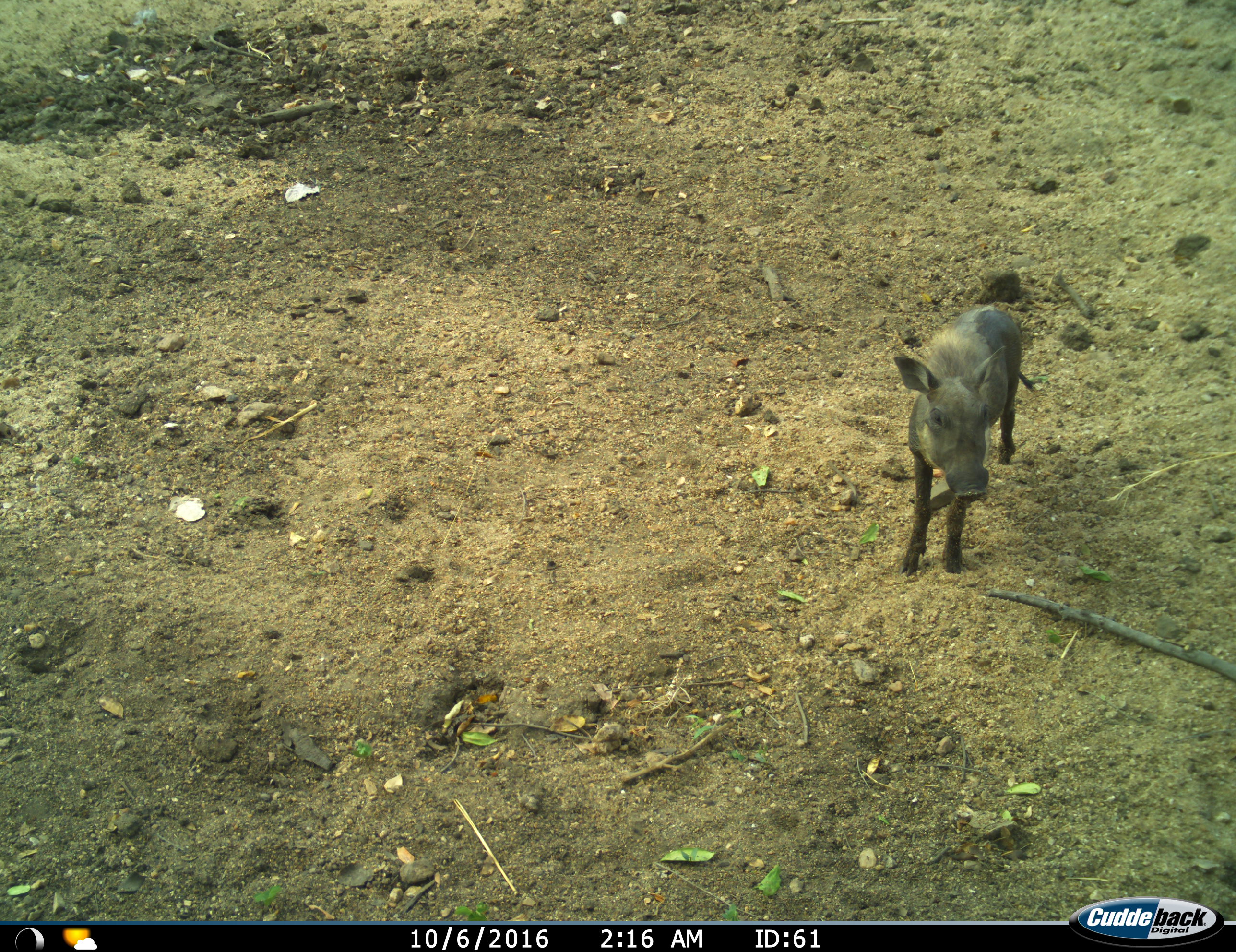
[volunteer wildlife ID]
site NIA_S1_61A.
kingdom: Animalia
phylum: Chordata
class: Mammalia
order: Artiodactyla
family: Suidae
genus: Phacochoerus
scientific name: Phacochoerus africanus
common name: warthog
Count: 1.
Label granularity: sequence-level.